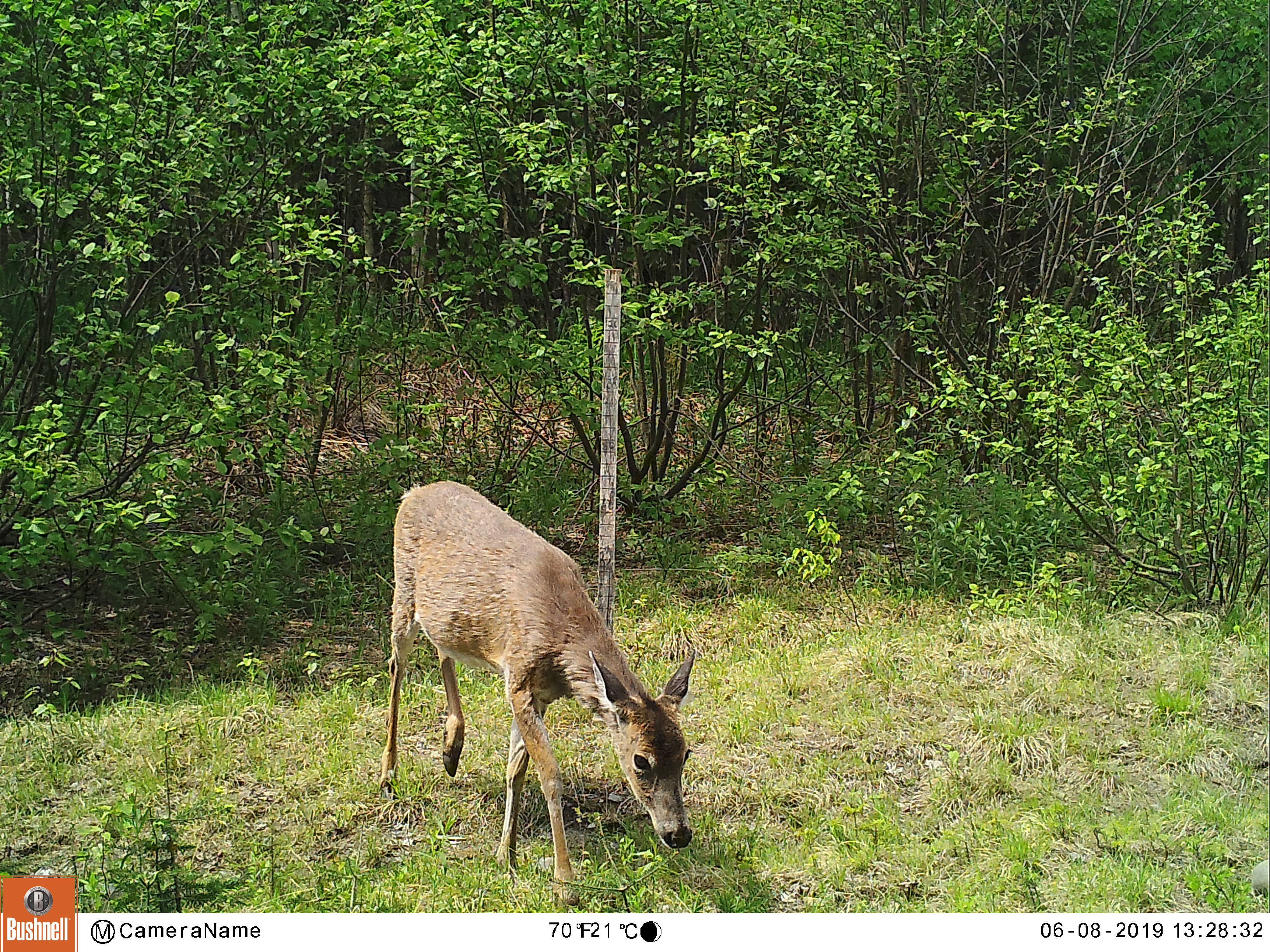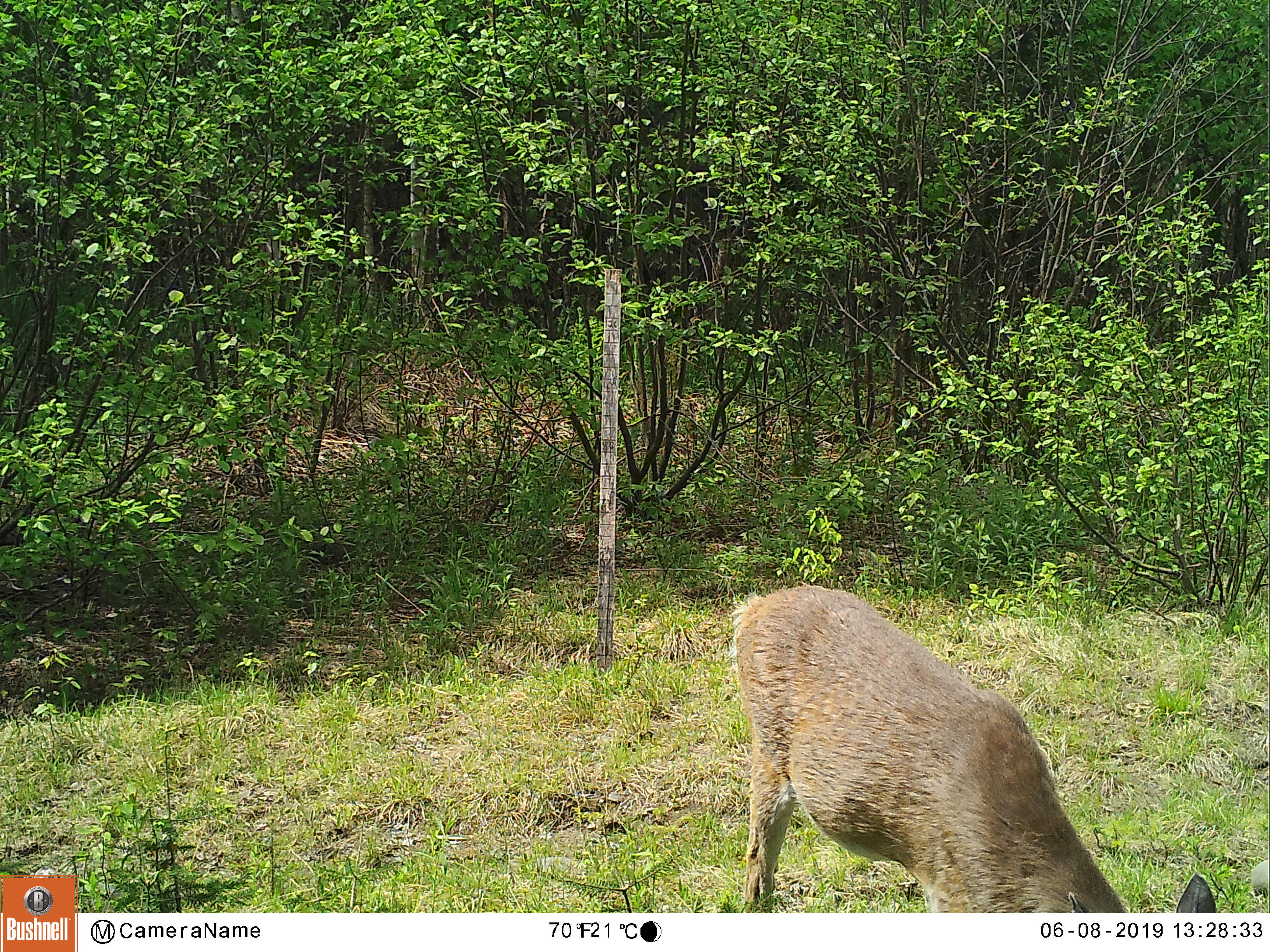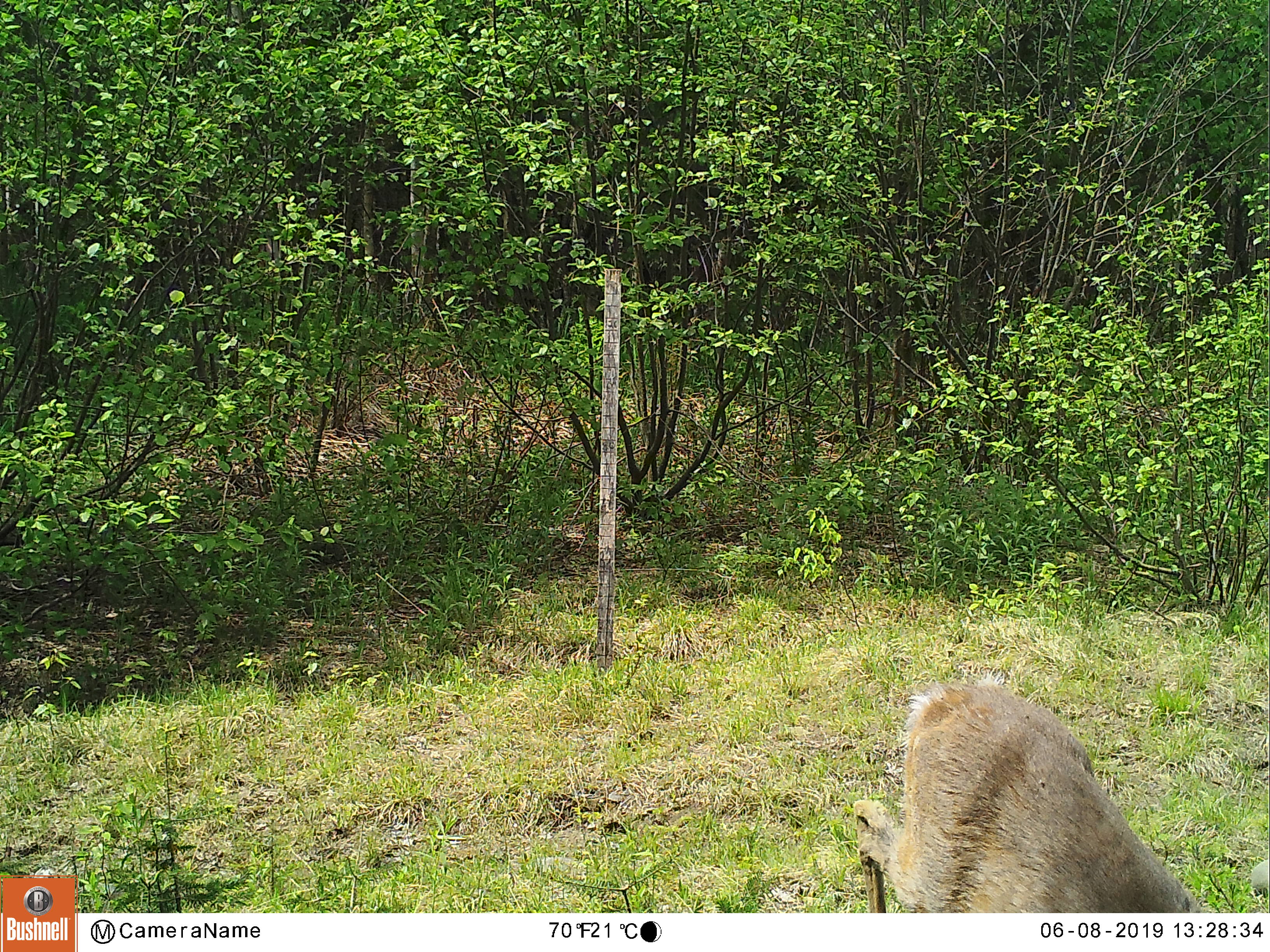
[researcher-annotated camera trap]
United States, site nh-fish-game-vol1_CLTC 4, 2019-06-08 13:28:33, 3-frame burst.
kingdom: Animalia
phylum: Chordata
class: Mammalia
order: Artiodactyla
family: Cervidae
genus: Odocoileus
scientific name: Odocoileus virginianus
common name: white-tailed deer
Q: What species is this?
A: White-tailed deer (Odocoileus virginianus).